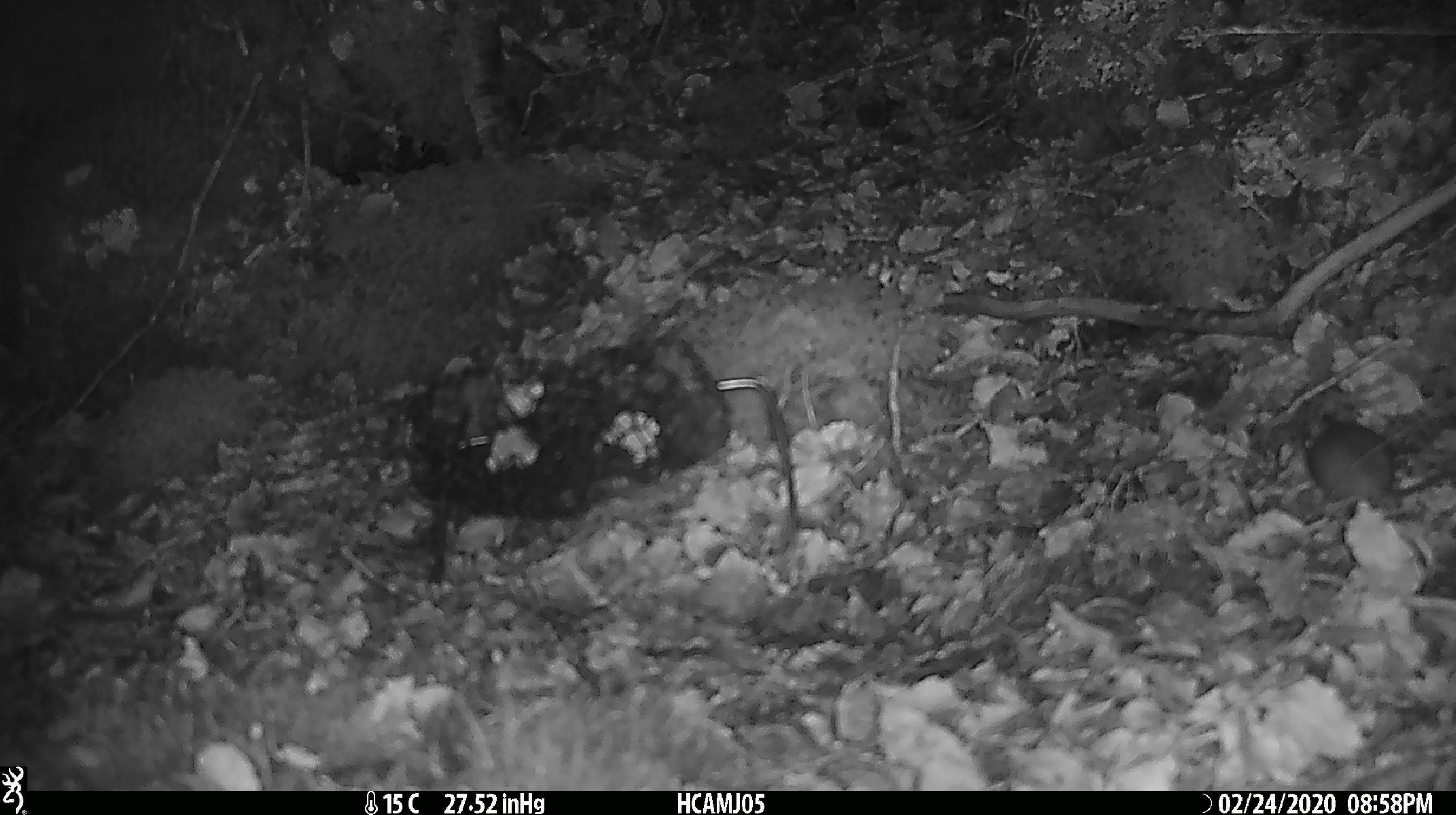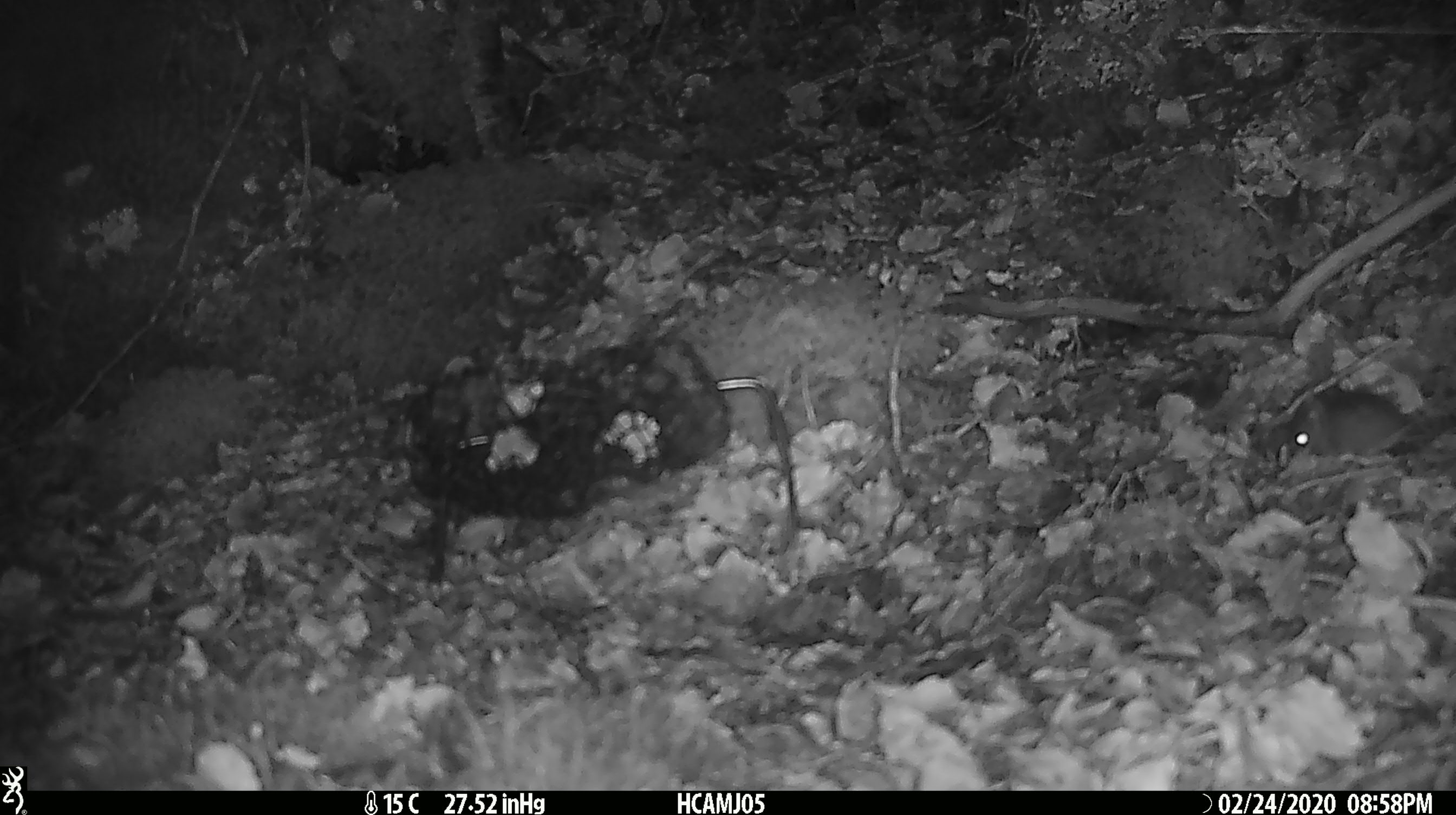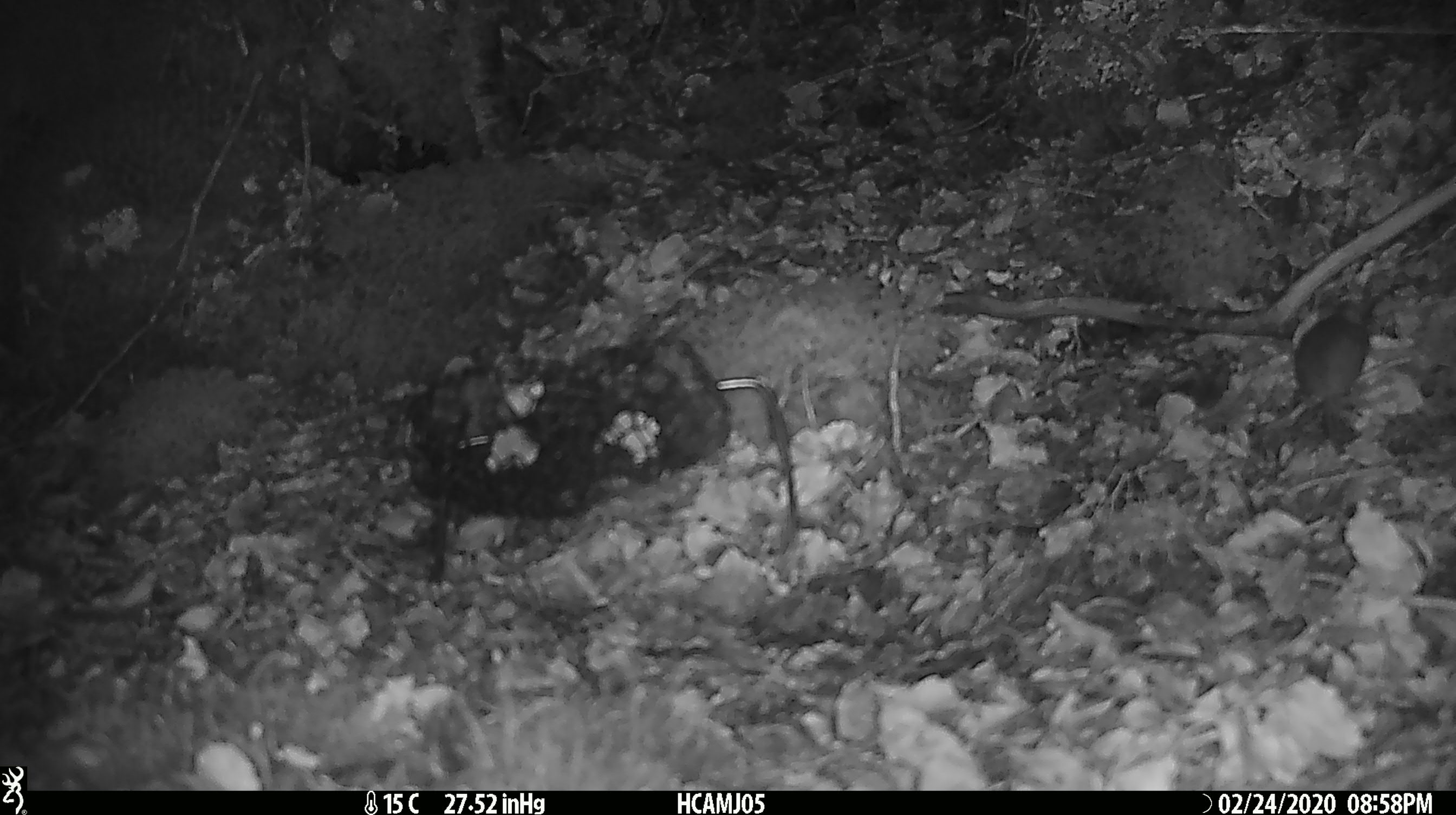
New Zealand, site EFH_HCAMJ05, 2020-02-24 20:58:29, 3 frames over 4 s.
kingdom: Animalia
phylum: Chordata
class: Mammalia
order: Rodentia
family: Muridae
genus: Mus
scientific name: Mus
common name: mouse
Mouse (Mus).